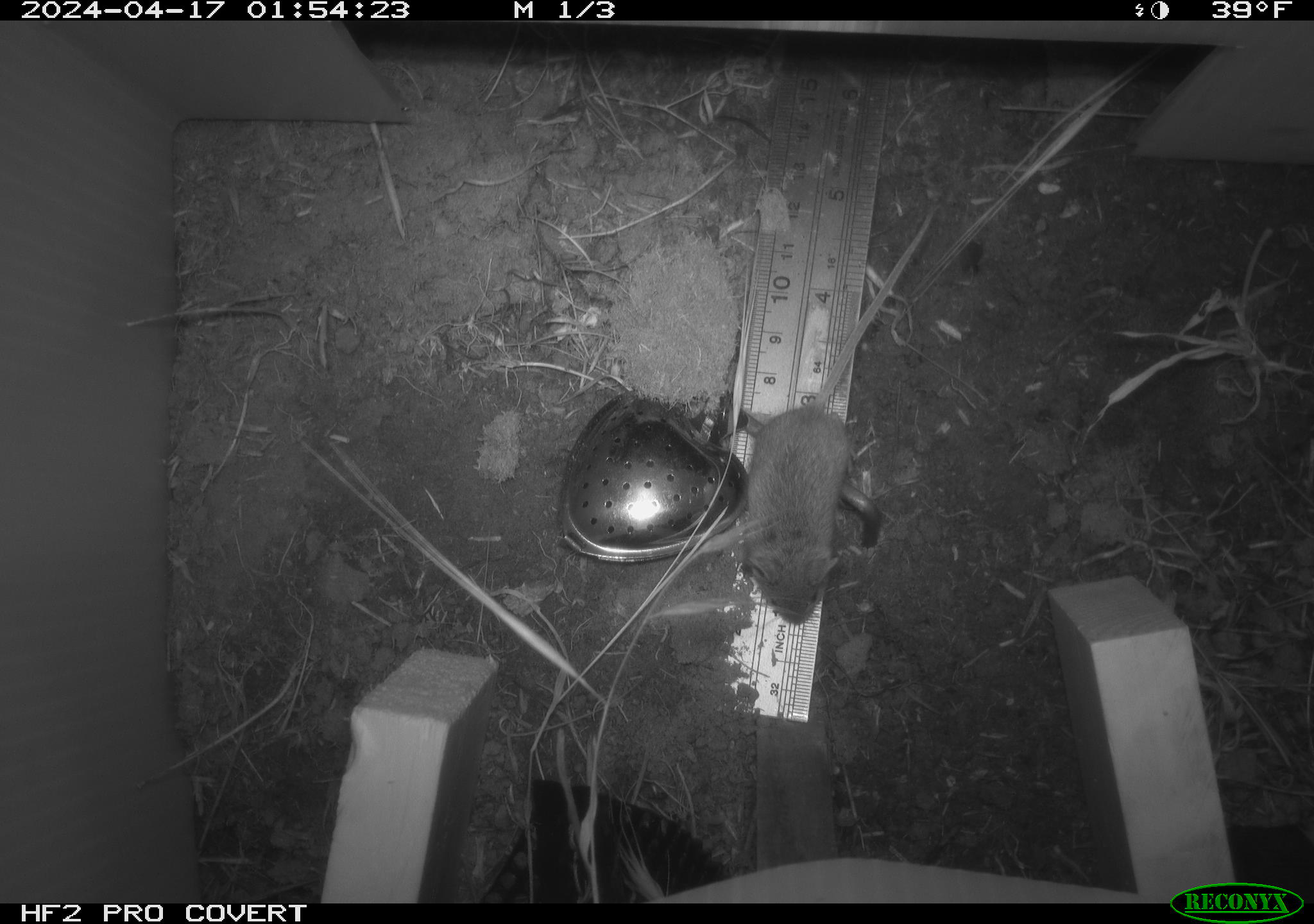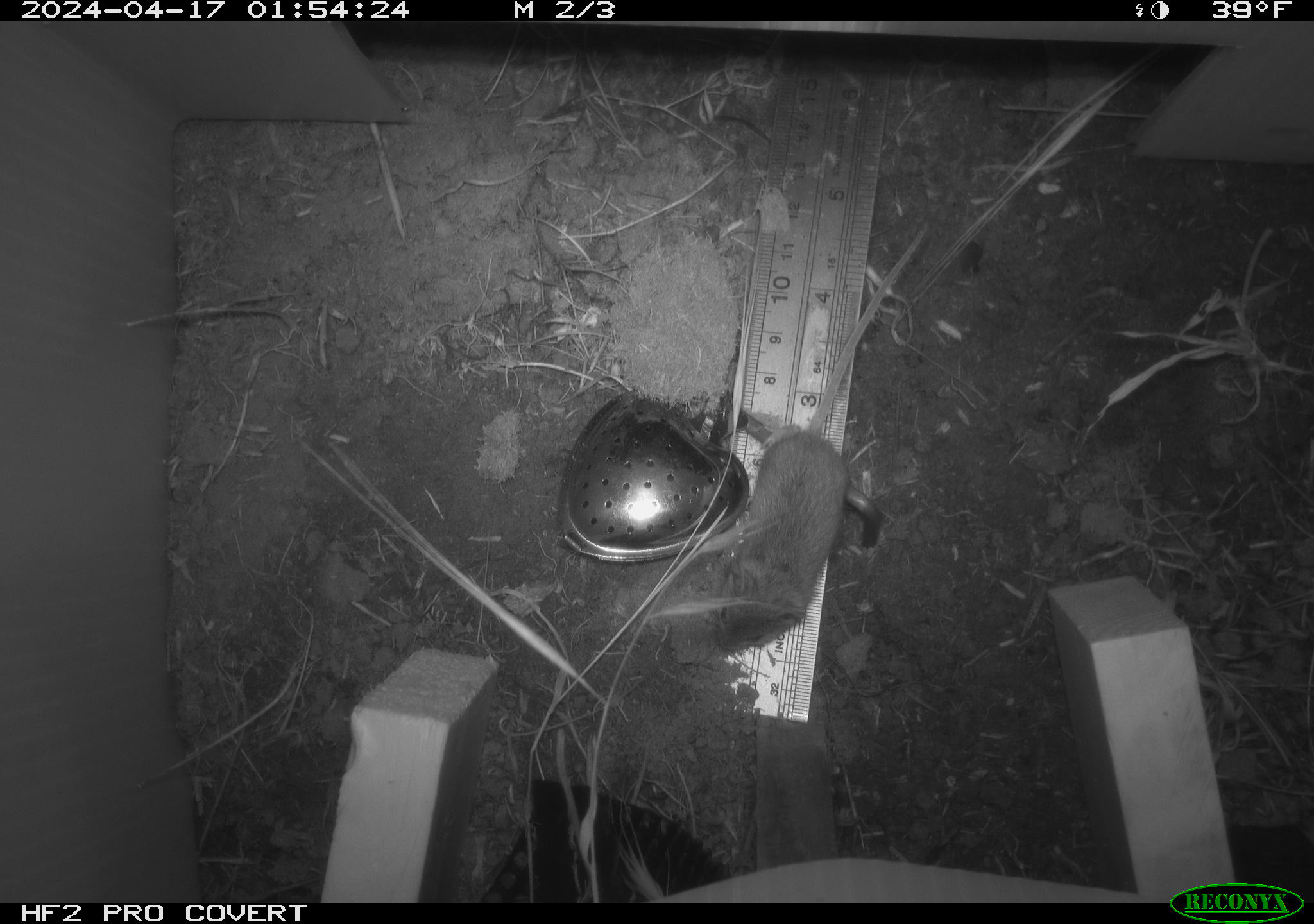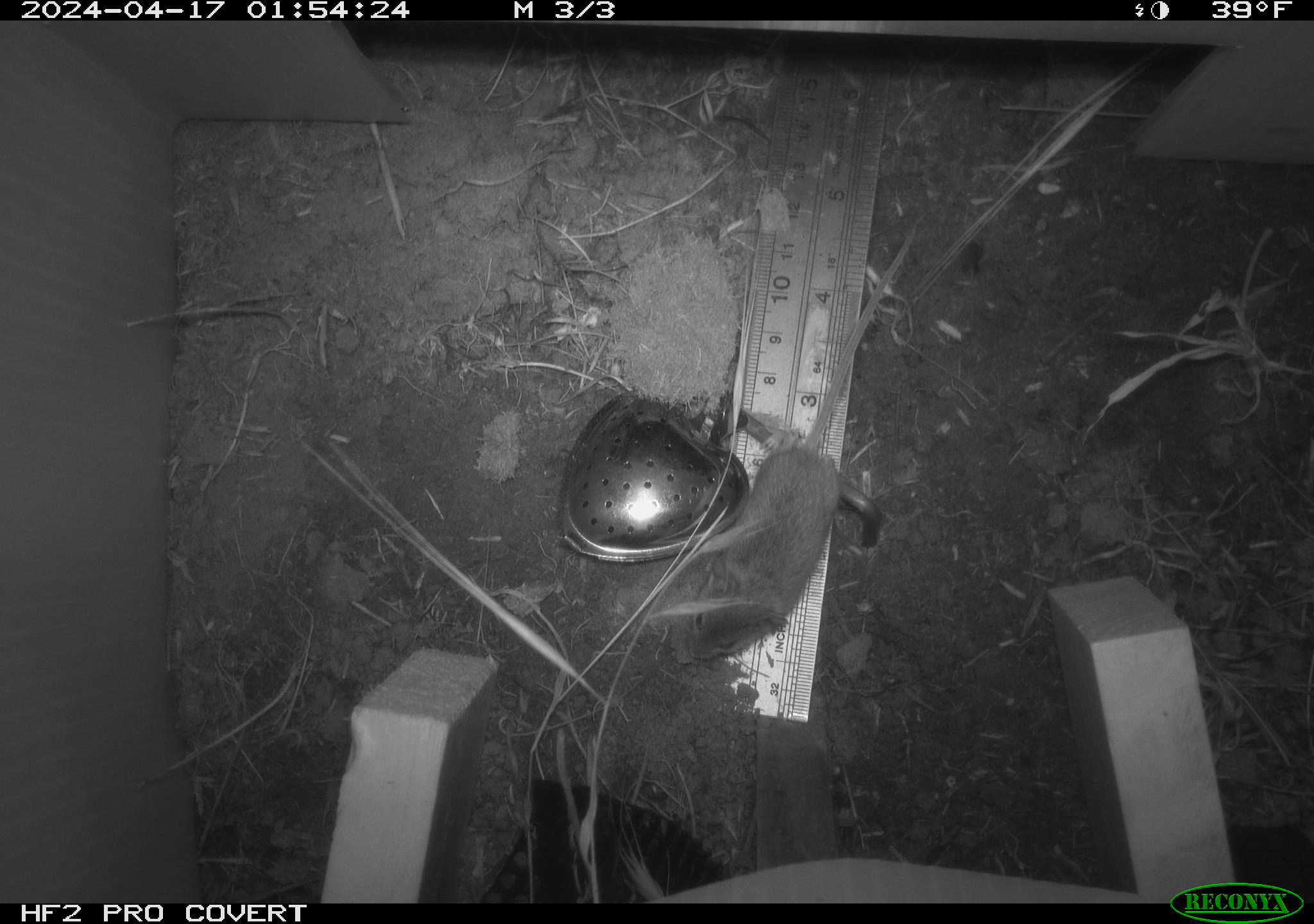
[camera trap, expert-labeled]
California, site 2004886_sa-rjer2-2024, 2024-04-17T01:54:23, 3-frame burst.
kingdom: Animalia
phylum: Chordata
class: Mammalia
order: Rodentia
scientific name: Rodentia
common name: mouse species